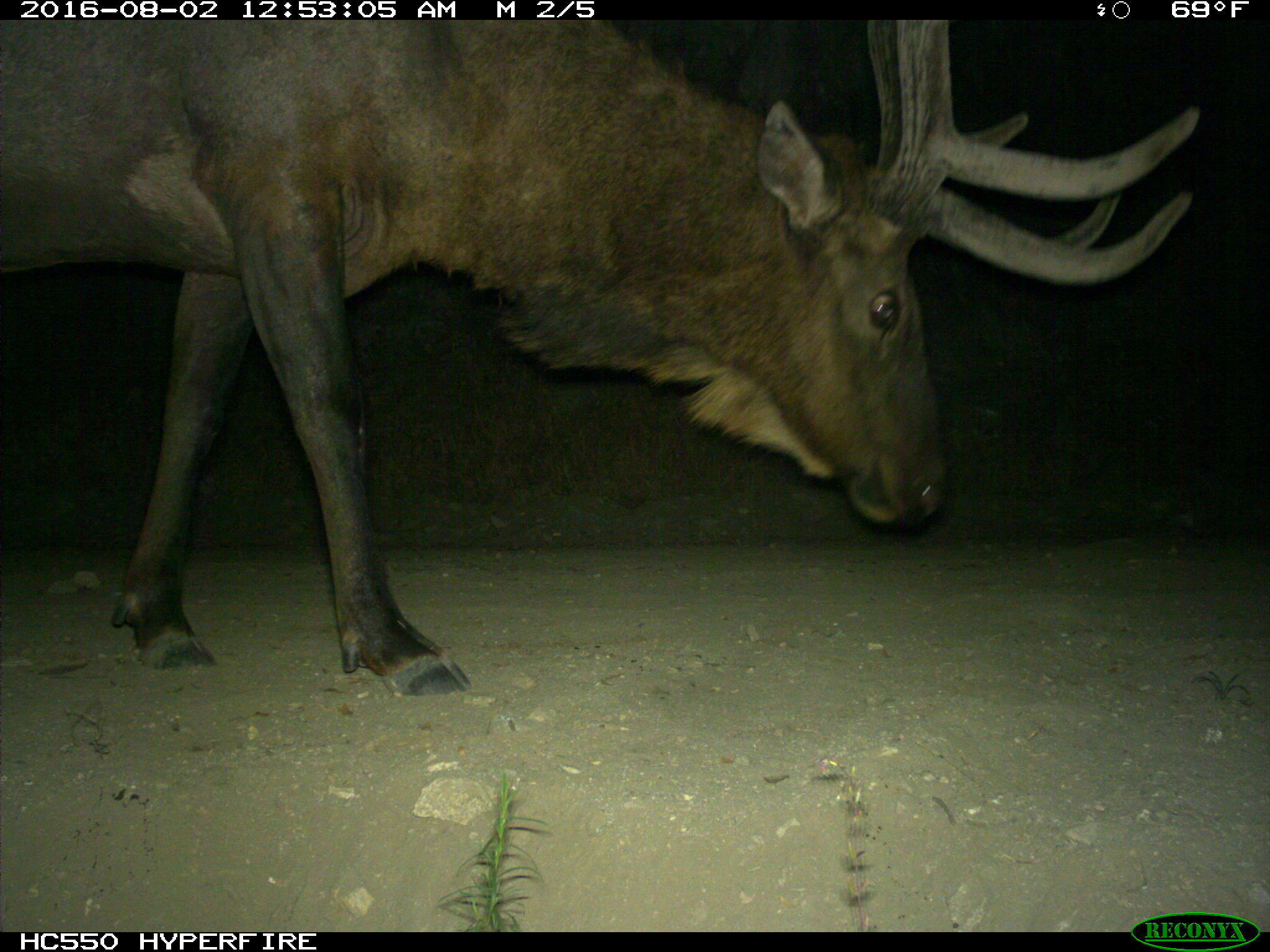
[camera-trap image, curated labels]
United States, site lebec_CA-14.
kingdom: Animalia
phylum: Chordata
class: Mammalia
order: Artiodactyla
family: Cervidae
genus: Cervus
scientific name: Cervus canadensis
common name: elk